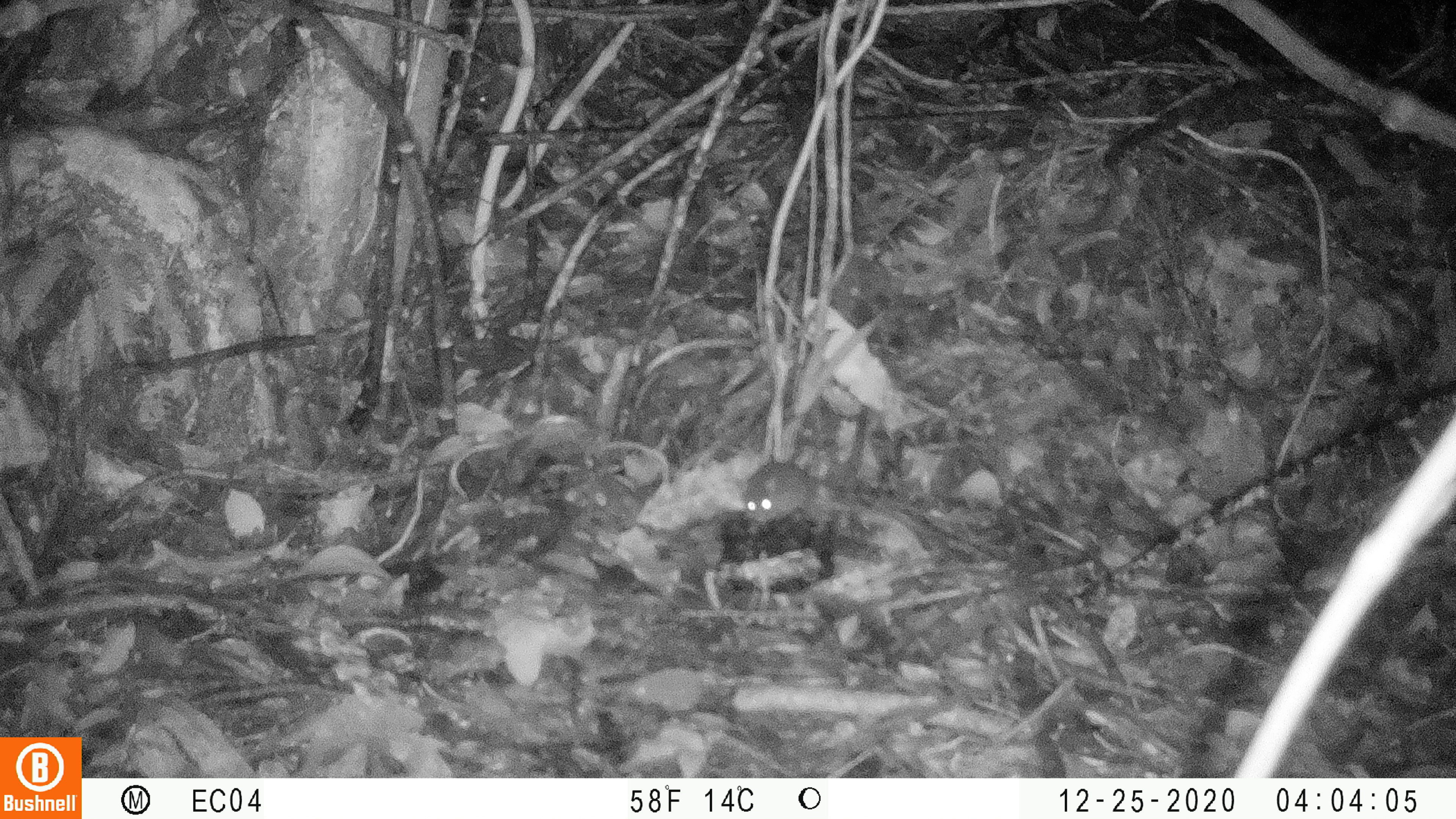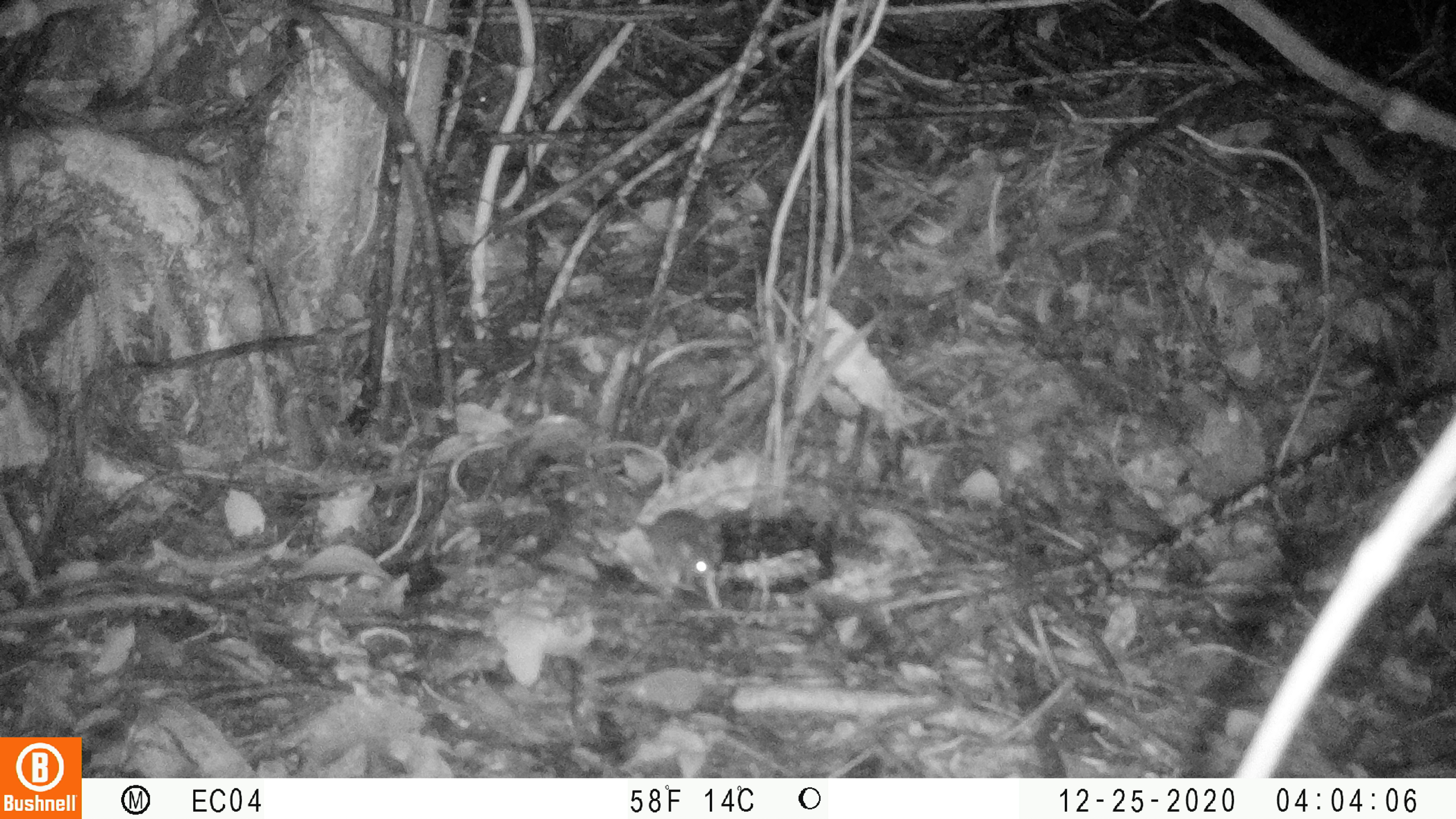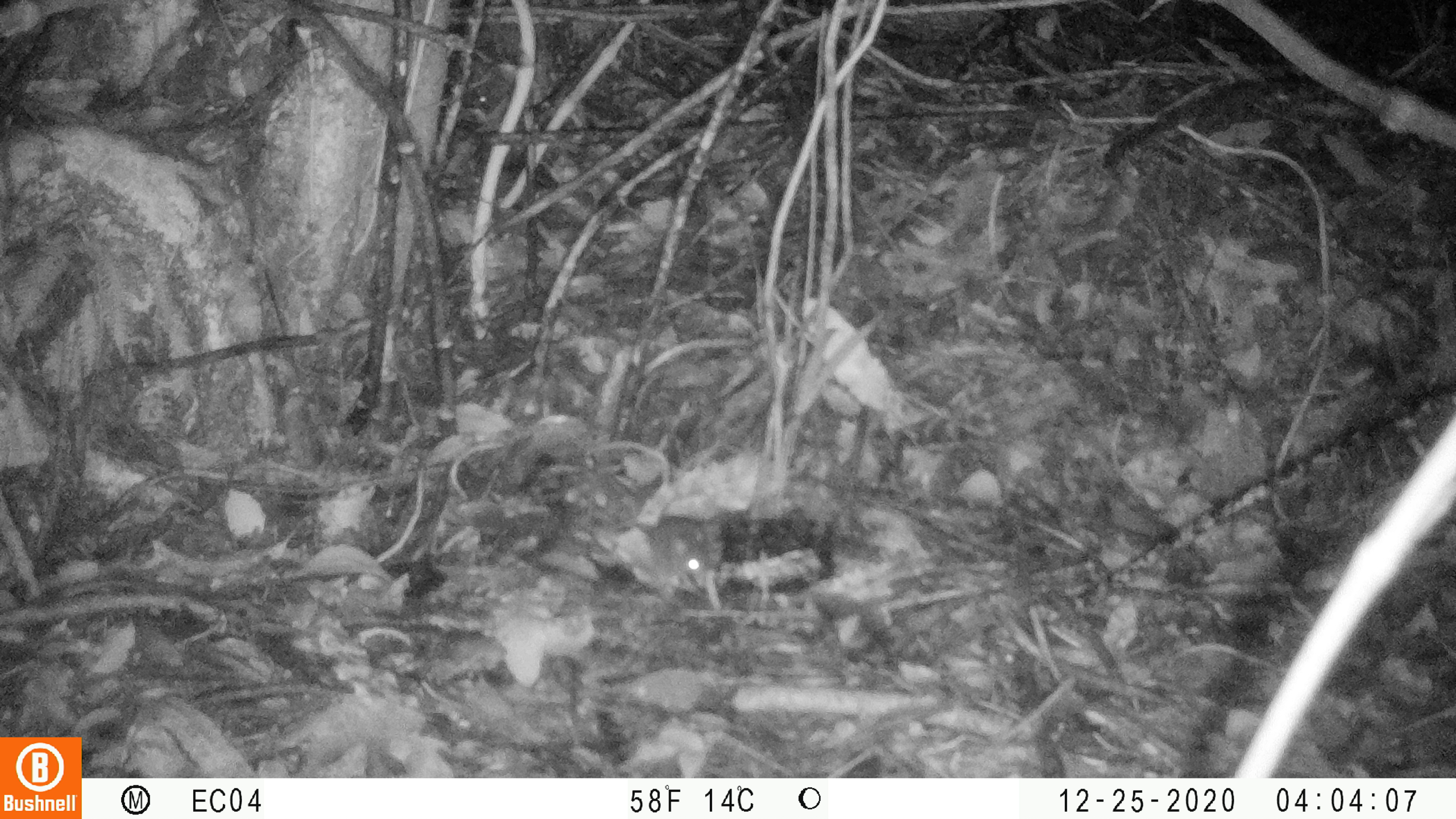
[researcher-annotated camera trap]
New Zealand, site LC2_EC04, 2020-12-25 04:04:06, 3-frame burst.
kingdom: Animalia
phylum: Chordata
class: Mammalia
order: Rodentia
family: Muridae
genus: Mus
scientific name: Mus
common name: mouse